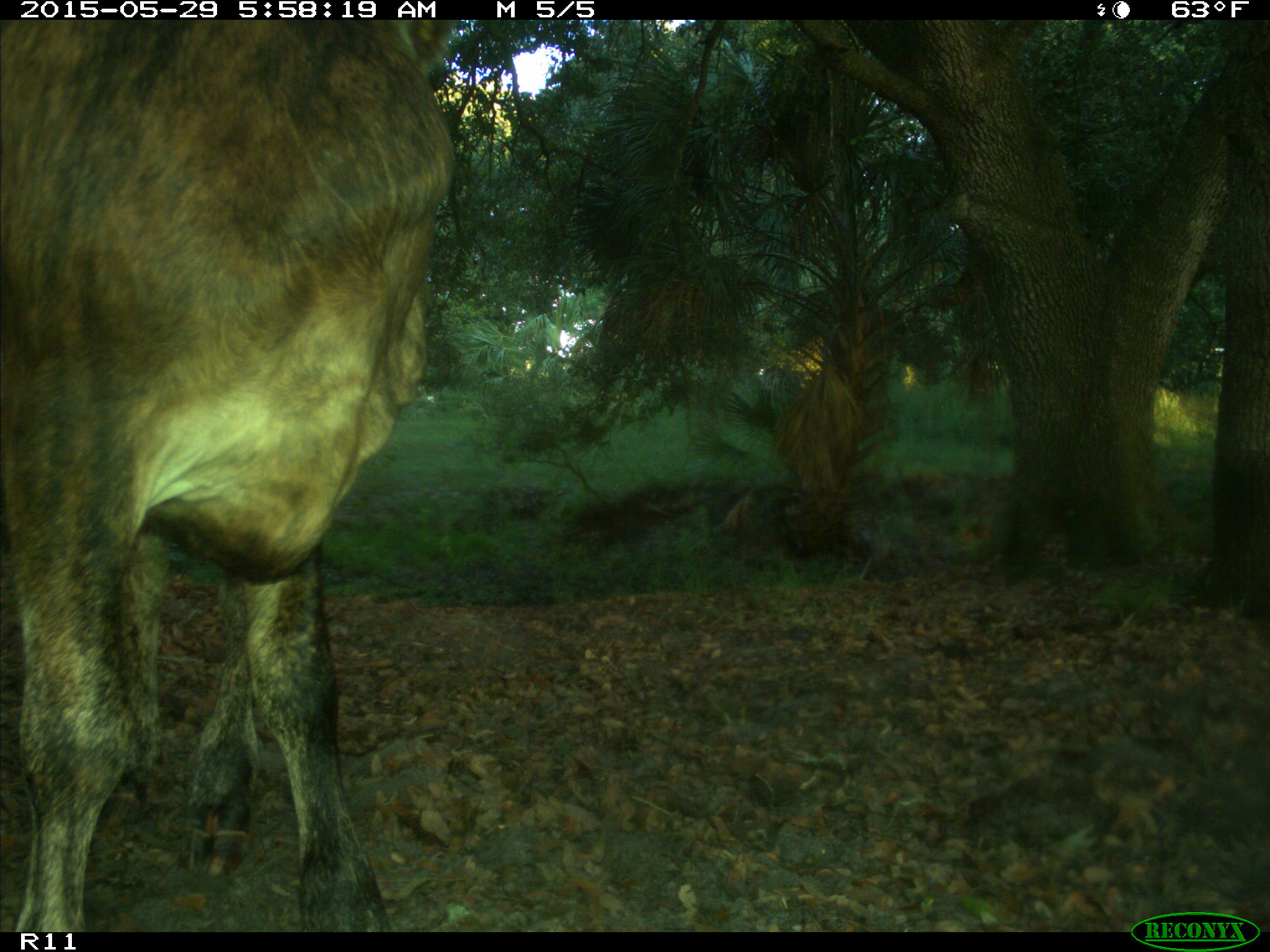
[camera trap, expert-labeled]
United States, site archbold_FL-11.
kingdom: Animalia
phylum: Chordata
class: Mammalia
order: Artiodactyla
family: Bovidae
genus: Bos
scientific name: Bos taurus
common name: domestic cow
Bos taurus (domestic cow).